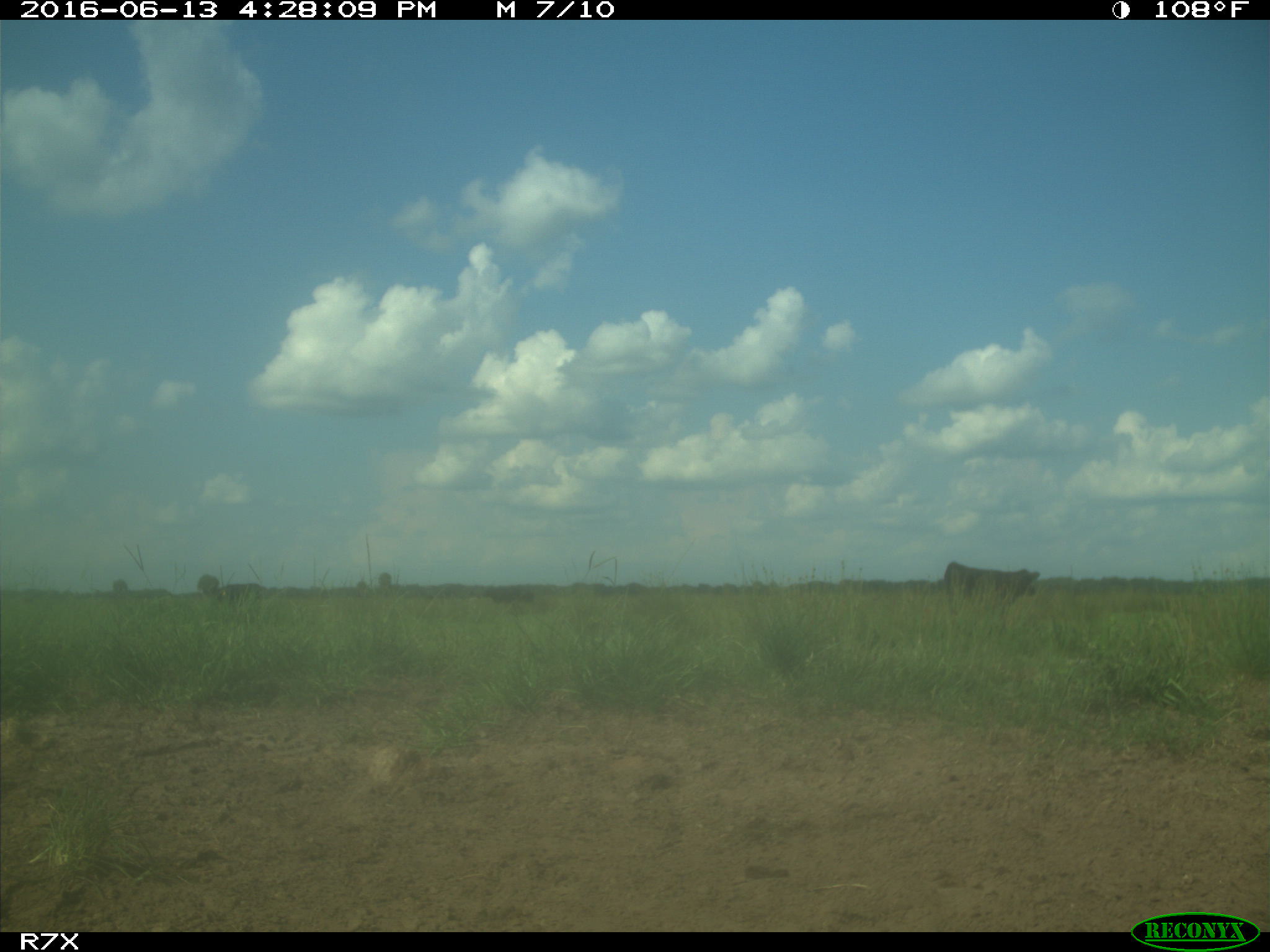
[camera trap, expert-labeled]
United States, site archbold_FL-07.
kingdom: Animalia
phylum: Chordata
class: Mammalia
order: Artiodactyla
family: Bovidae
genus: Bos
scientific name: Bos taurus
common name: domestic cow